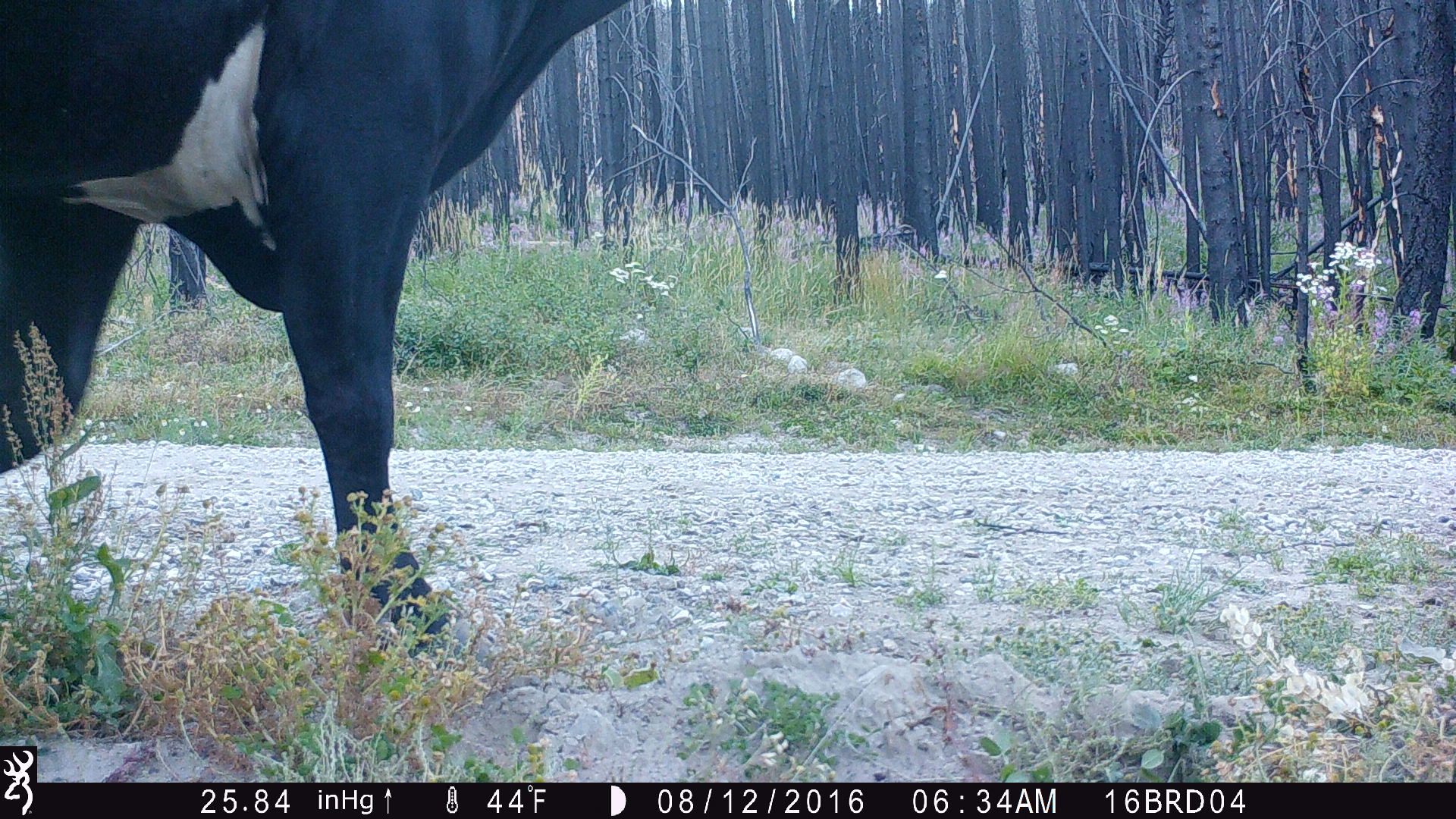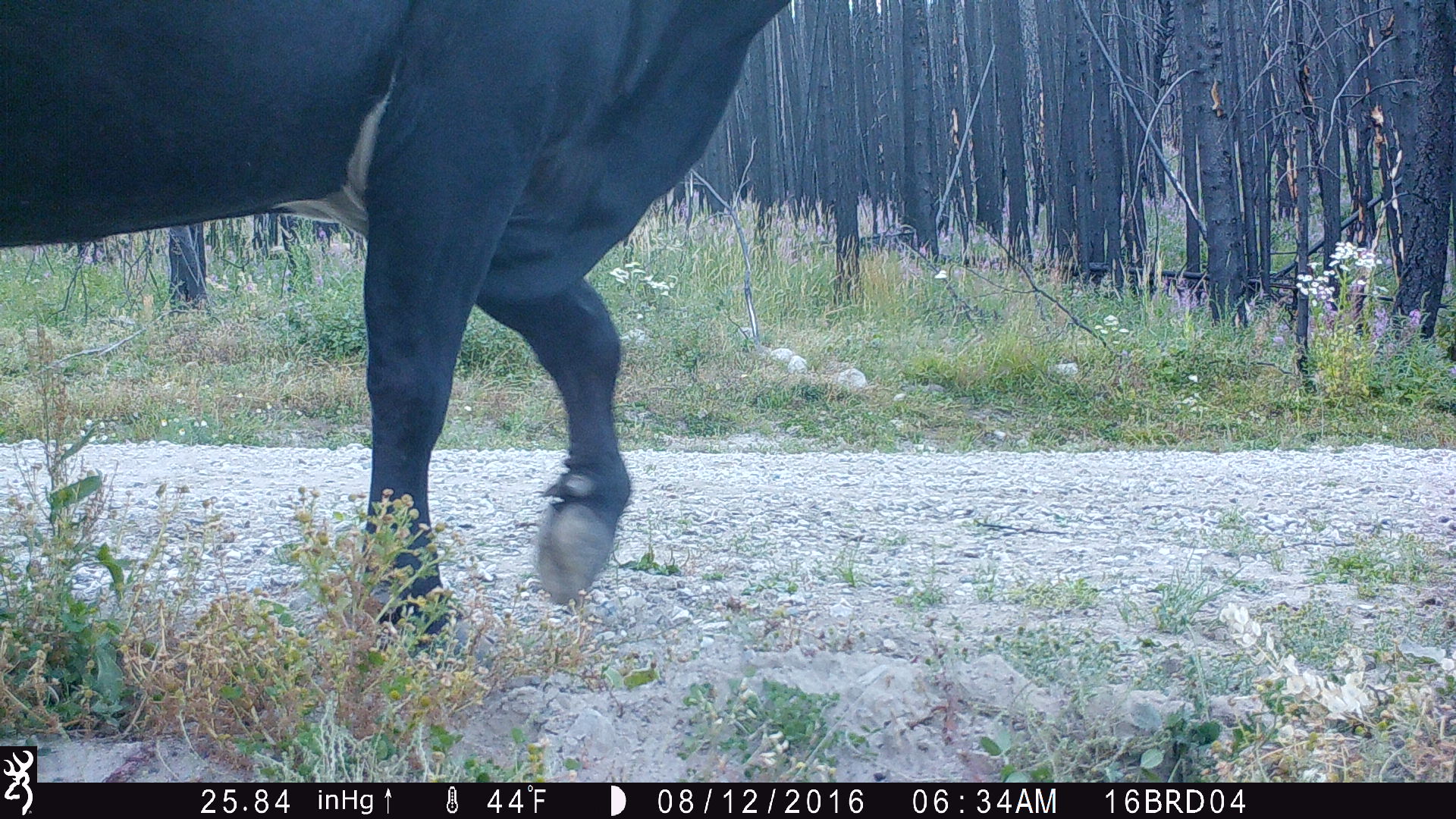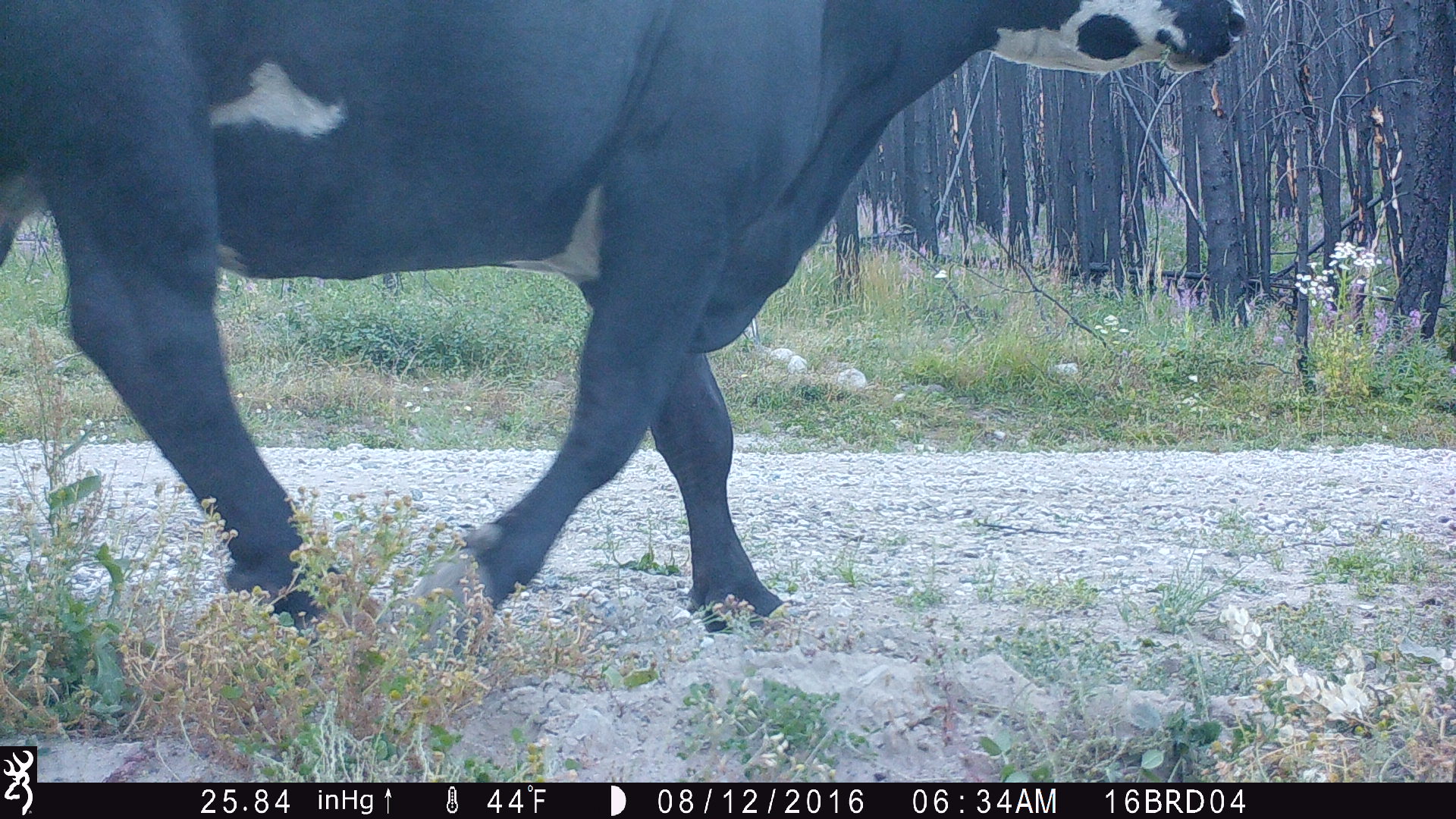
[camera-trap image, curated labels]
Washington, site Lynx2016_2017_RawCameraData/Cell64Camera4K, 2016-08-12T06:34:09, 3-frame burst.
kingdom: Animalia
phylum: Chordata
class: Mammalia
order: Artiodactyla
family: Bovidae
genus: Bos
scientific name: Bos taurus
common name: domestic cattle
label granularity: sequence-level